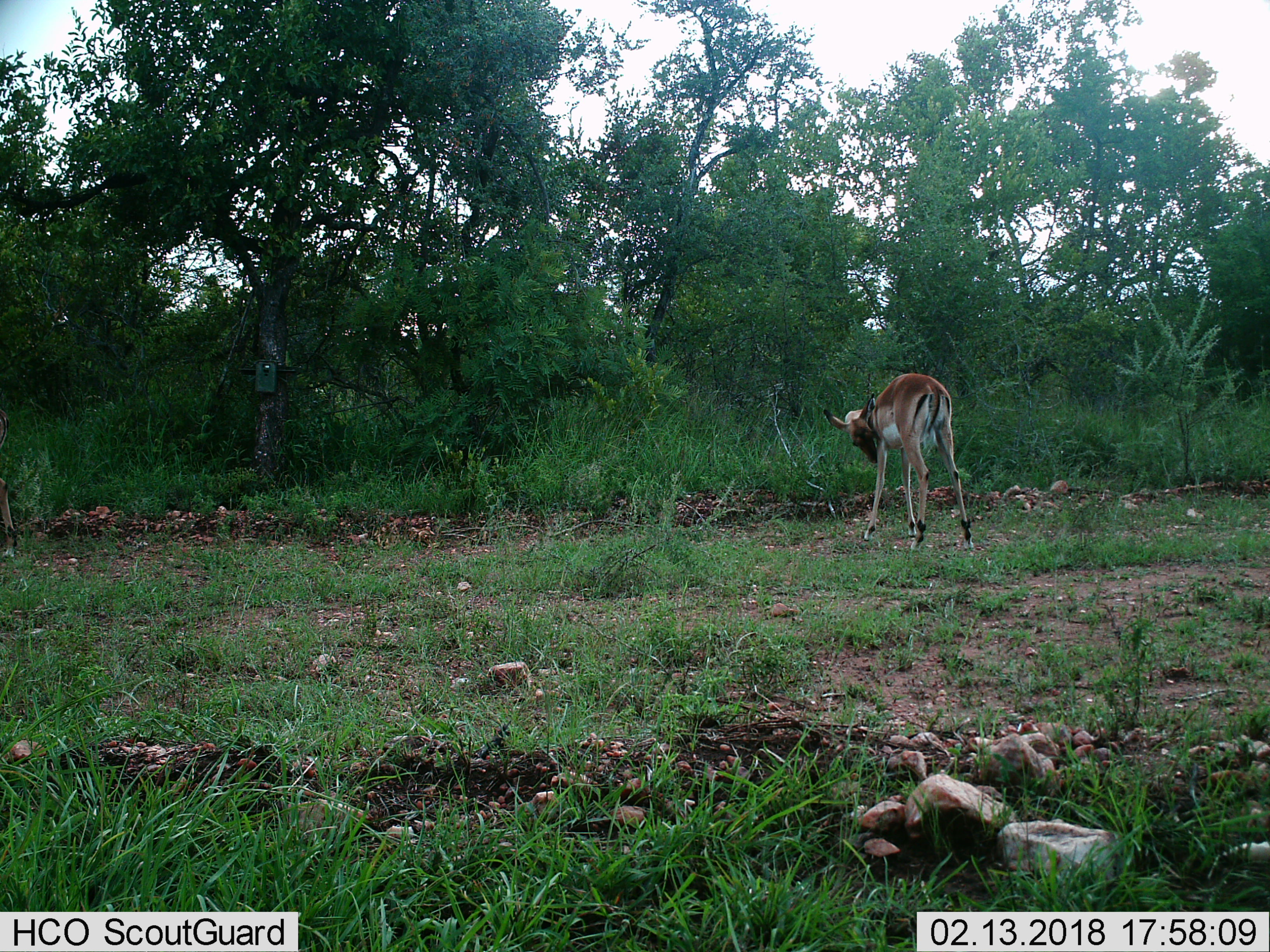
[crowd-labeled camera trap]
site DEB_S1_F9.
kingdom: Animalia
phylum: Chordata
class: Mammalia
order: Artiodactyla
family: Bovidae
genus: Aepyceros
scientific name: Aepyceros melampus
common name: impala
Impala (Aepyceros melampus), count 1. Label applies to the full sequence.